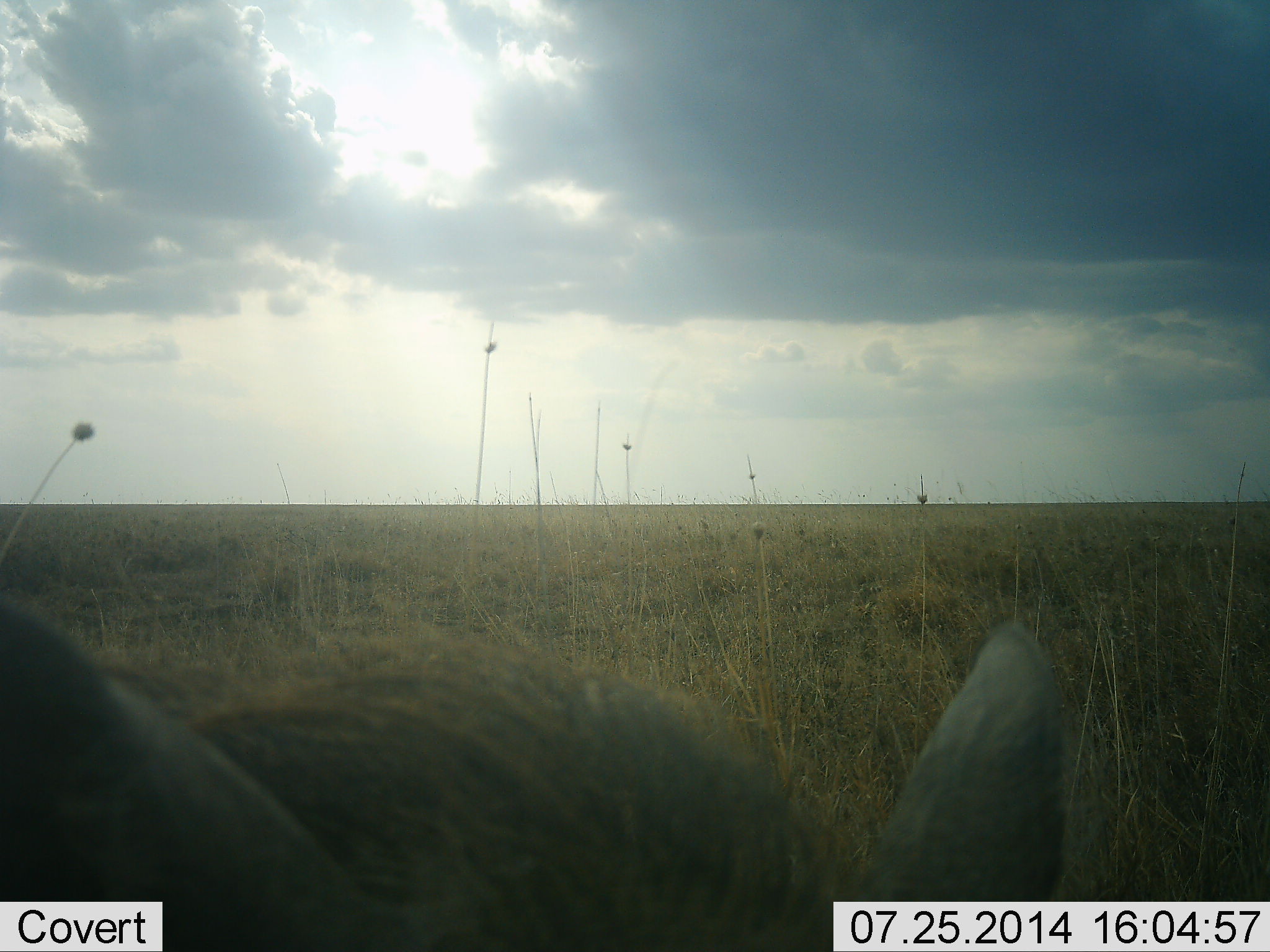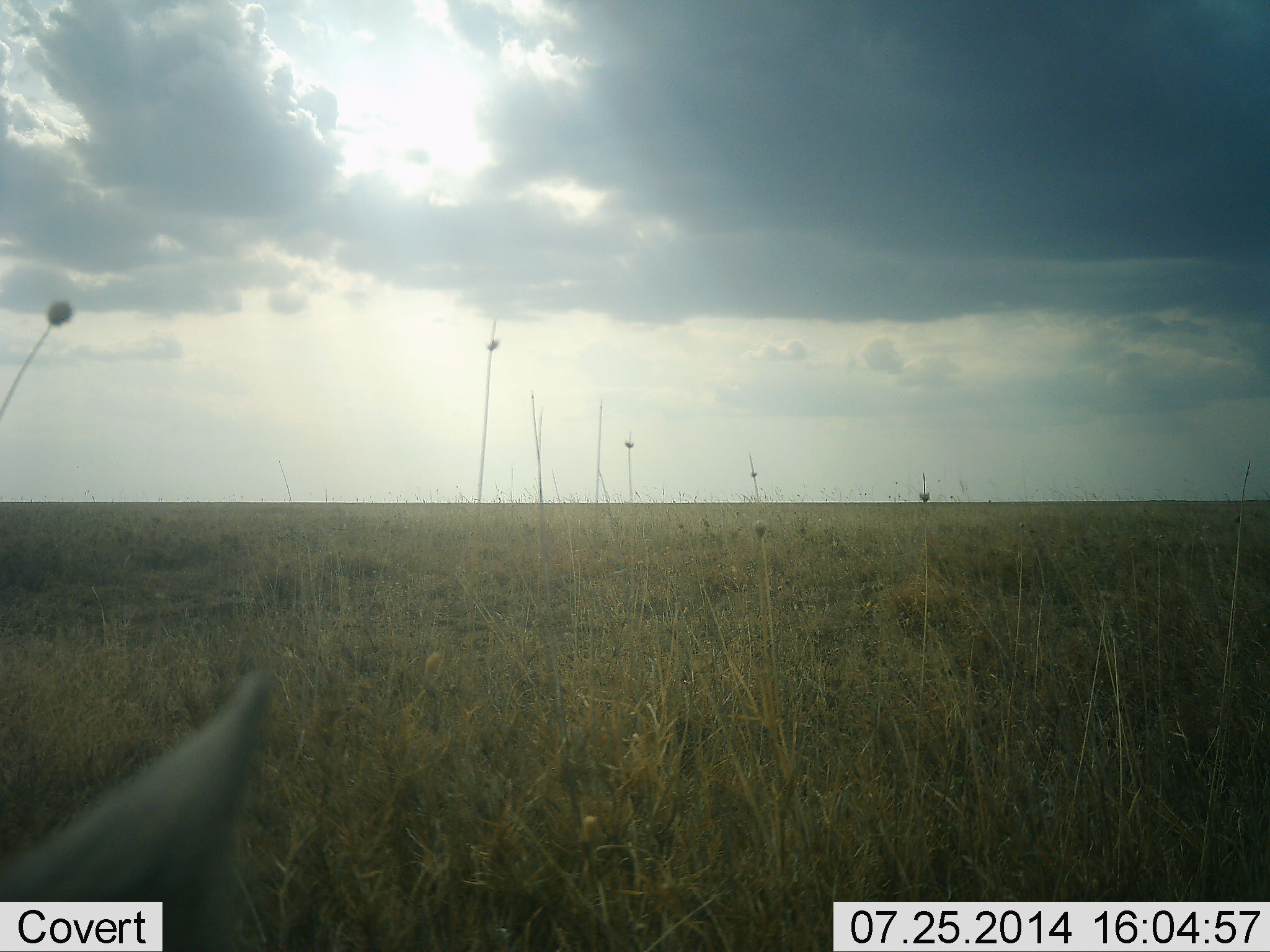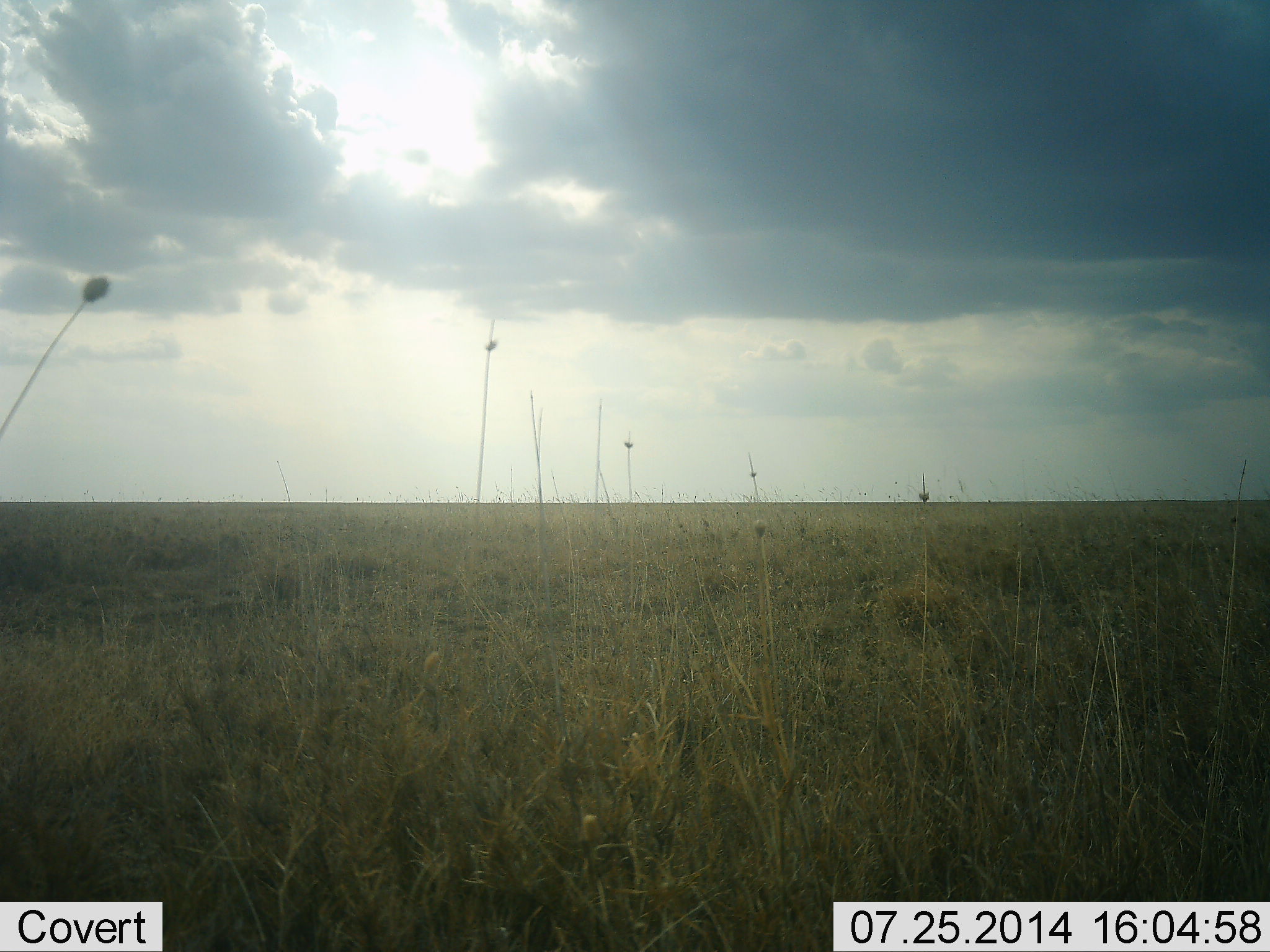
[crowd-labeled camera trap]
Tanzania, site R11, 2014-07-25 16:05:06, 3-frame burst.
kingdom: Animalia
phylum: Chordata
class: Mammalia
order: Artiodactyla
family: Suidae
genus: Phacochoerus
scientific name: Phacochoerus africanus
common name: warthog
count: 1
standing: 30%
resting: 0%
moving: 80%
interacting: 0%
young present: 0%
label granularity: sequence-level